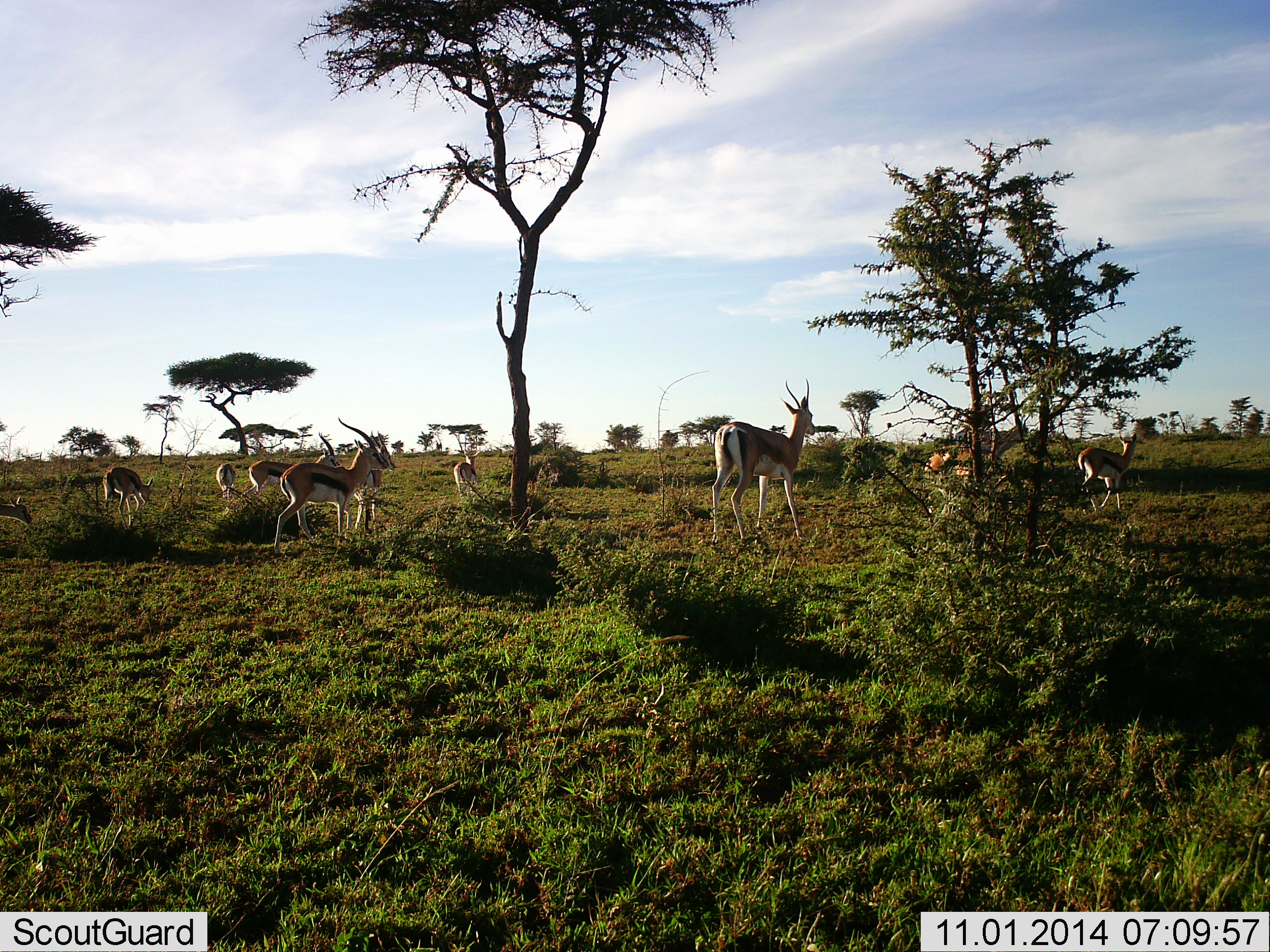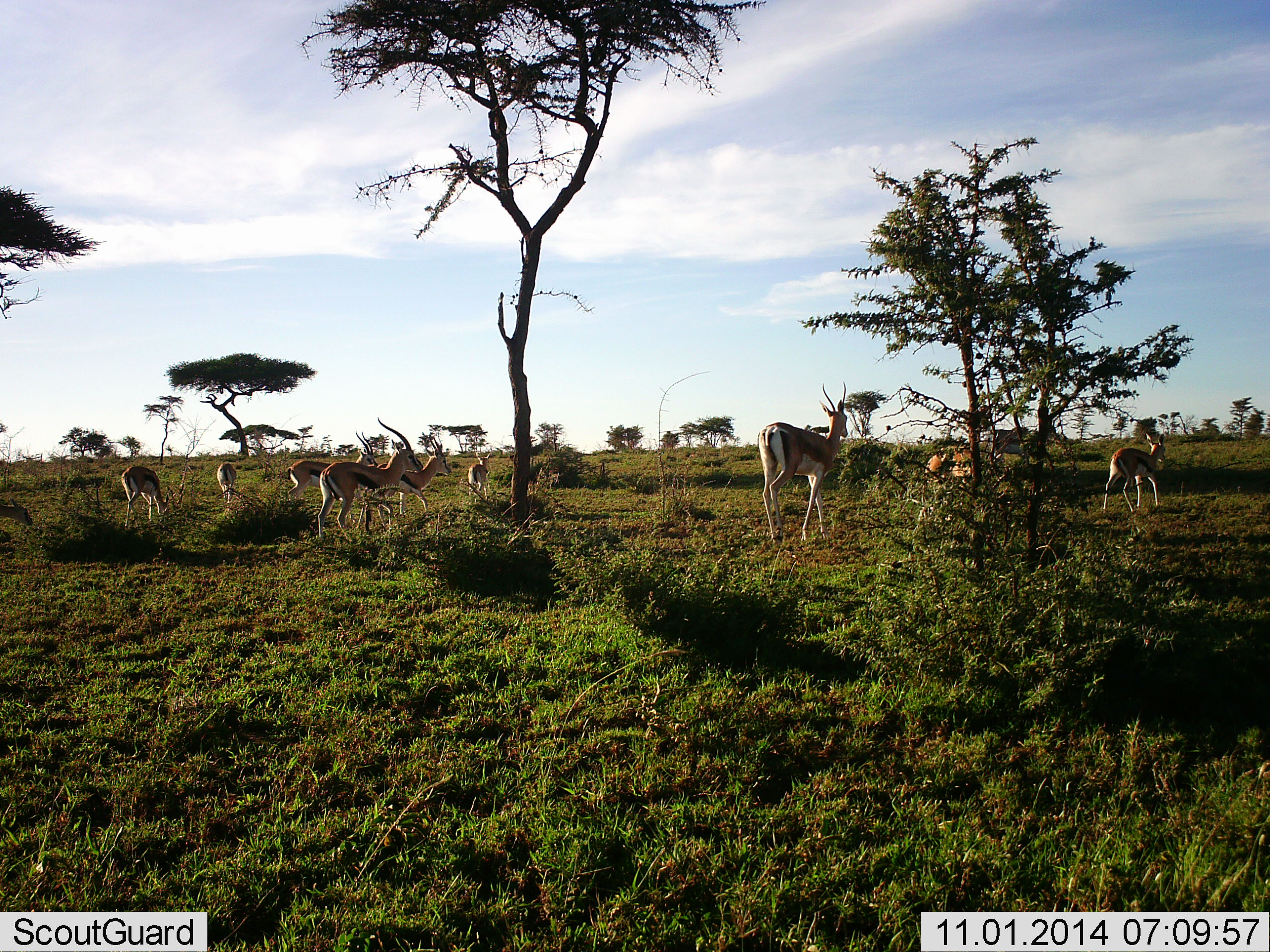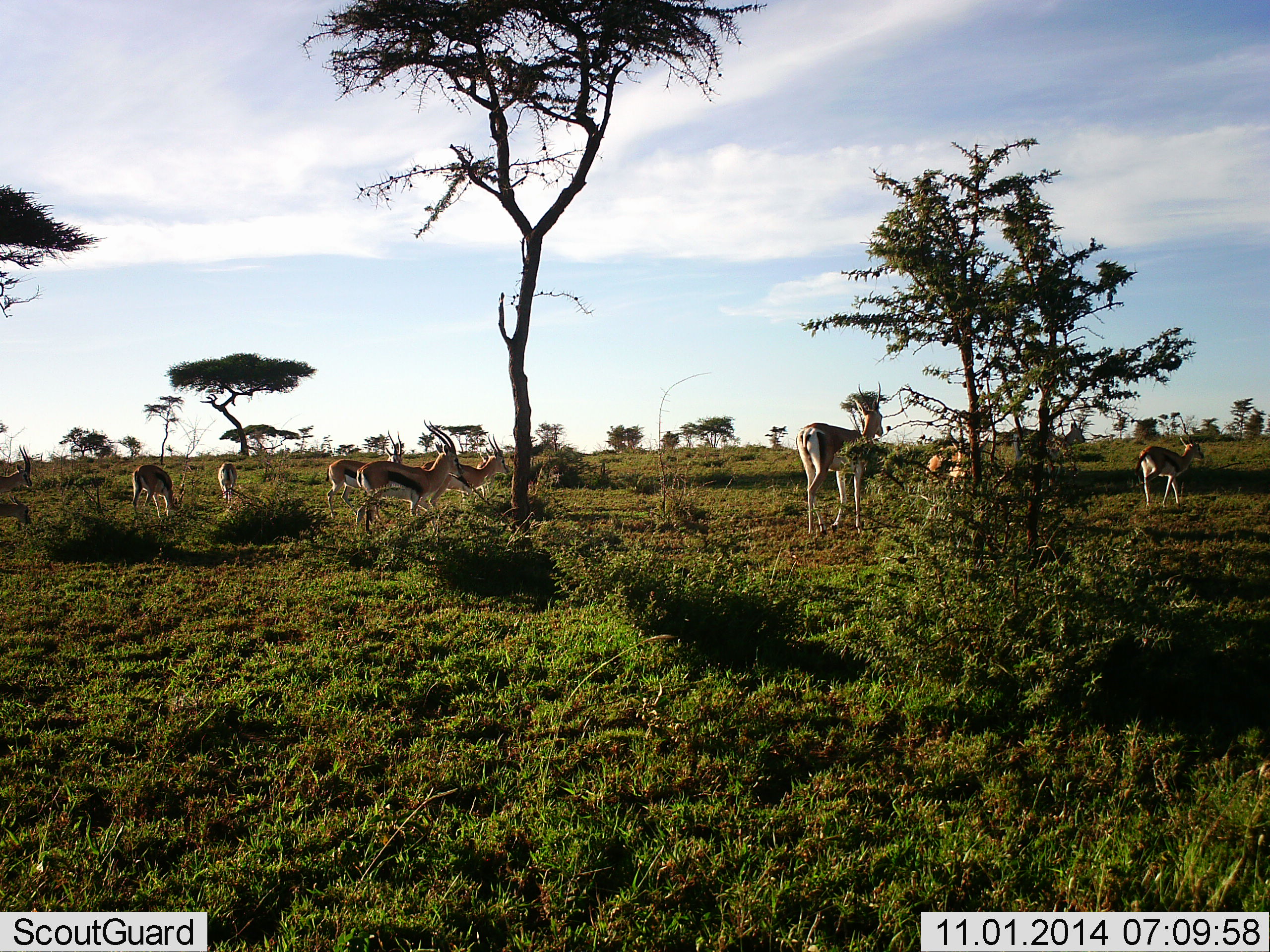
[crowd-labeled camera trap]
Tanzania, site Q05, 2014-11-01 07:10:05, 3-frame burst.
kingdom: Animalia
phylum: Chordata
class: Mammalia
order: Artiodactyla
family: Bovidae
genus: Eudorcas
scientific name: Eudorcas thomsonii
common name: thomson's gazelle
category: gazellethomsons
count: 10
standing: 15%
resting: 0%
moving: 100%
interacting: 0%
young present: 0%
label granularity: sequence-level